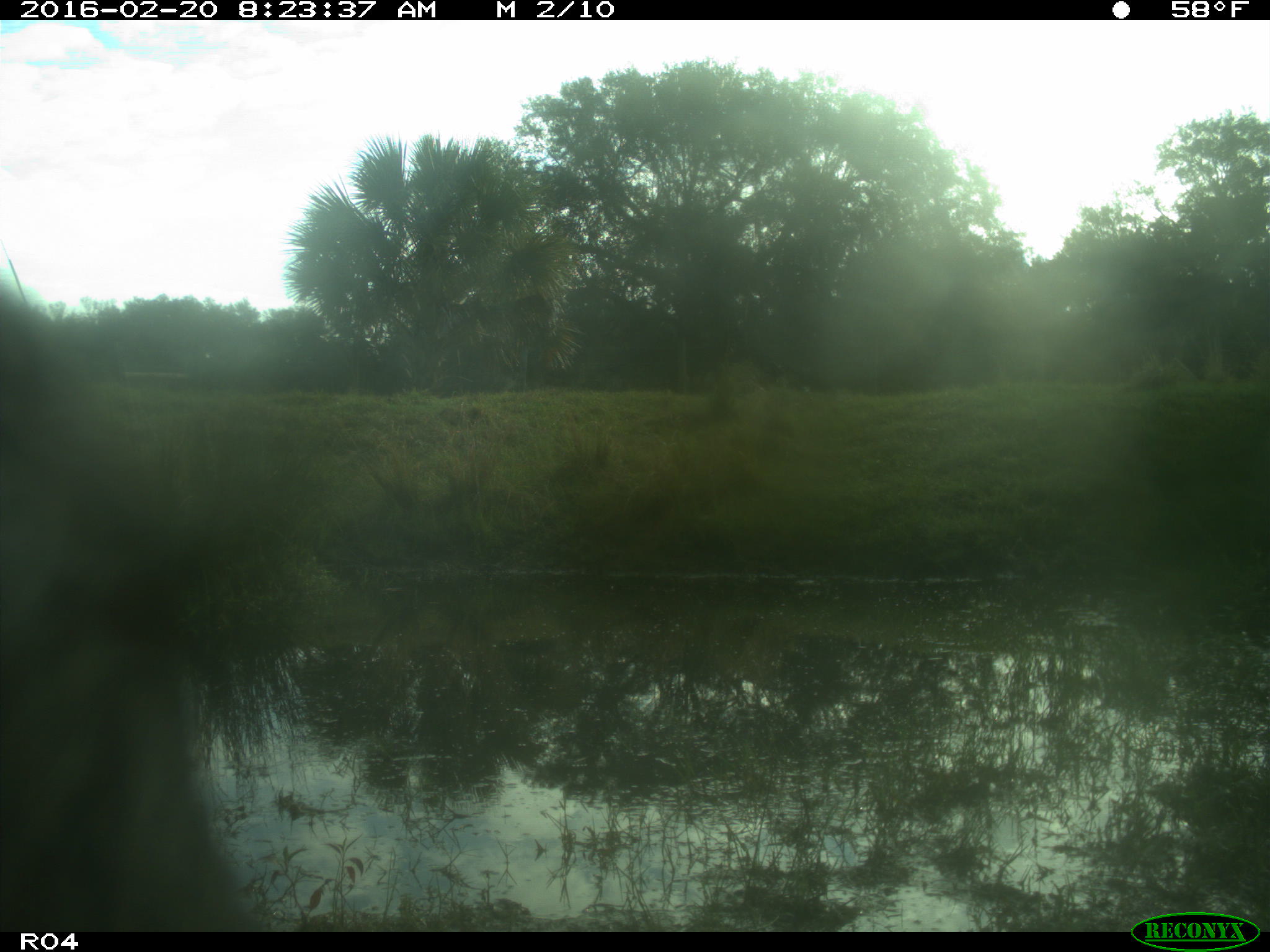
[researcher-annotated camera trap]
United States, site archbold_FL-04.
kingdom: Animalia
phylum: Chordata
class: Mammalia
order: Artiodactyla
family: Bovidae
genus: Bos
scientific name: Bos taurus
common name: domestic cow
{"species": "Bos taurus (domestic cow)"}